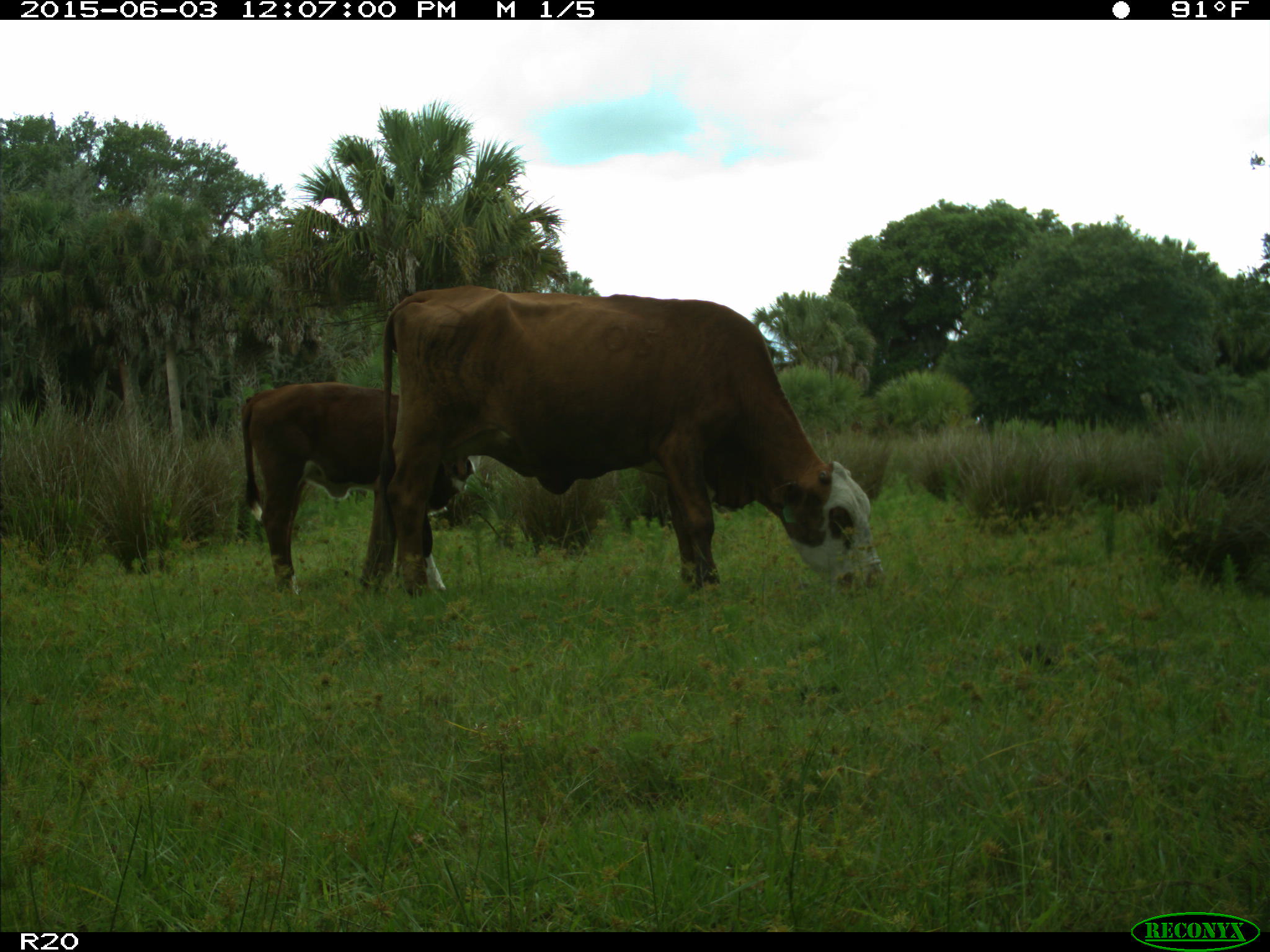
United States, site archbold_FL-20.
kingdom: Animalia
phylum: Chordata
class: Mammalia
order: Artiodactyla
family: Bovidae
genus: Bos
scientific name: Bos taurus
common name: domestic cow